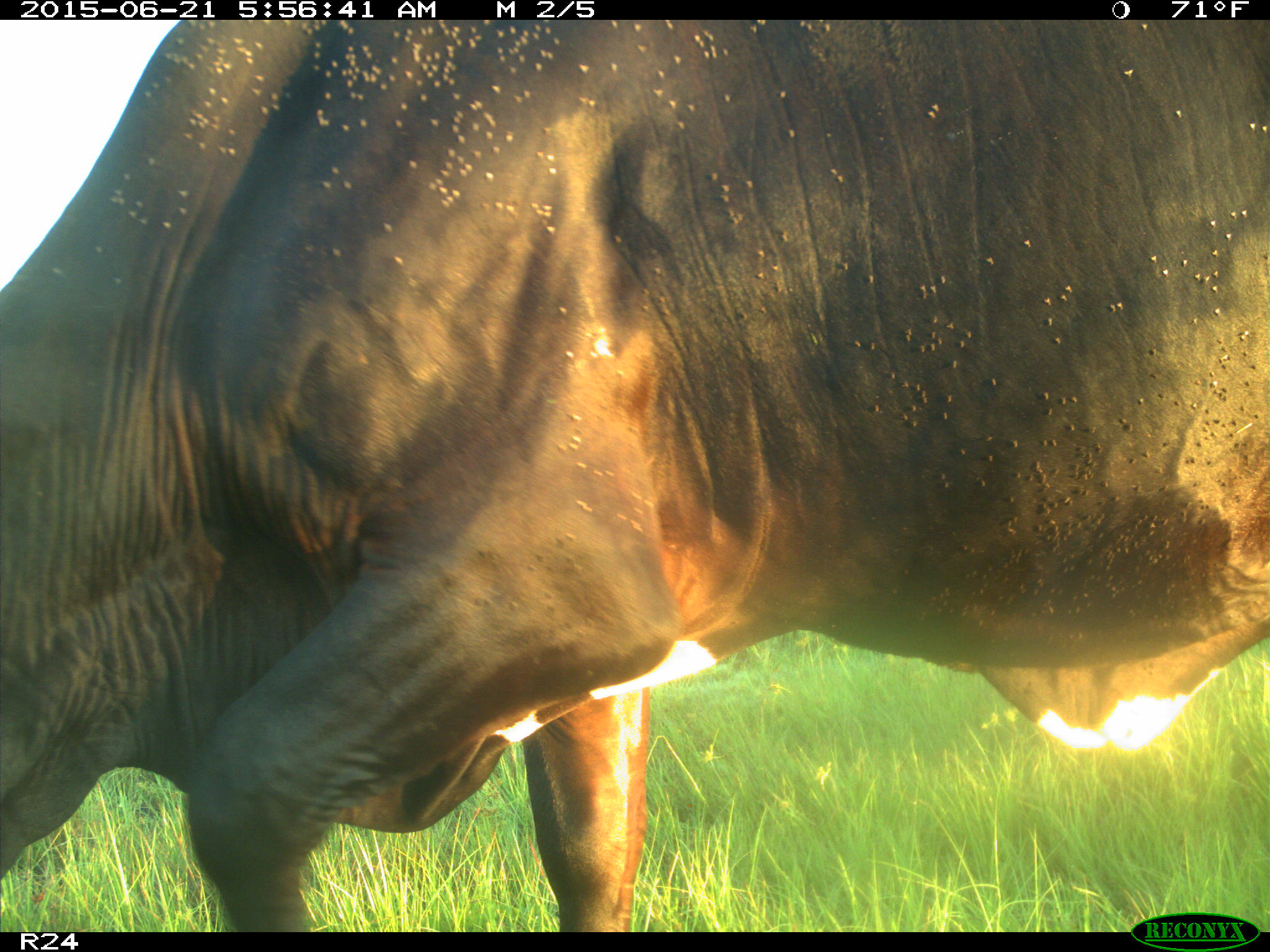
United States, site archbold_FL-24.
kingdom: Animalia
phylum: Chordata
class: Mammalia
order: Artiodactyla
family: Bovidae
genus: Bos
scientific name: Bos taurus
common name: domestic cow